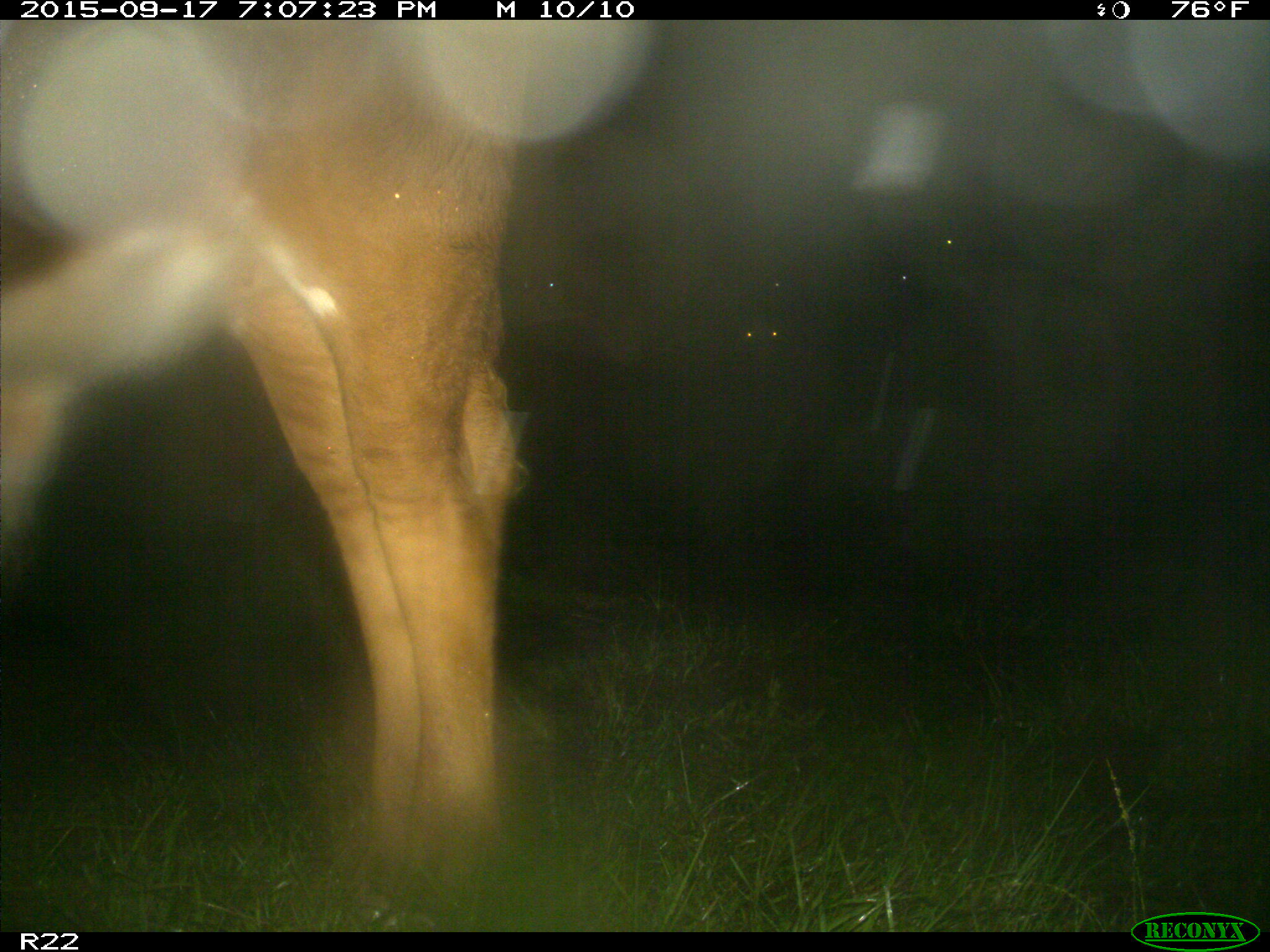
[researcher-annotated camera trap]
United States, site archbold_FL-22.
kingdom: Animalia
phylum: Chordata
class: Mammalia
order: Artiodactyla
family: Bovidae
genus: Bos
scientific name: Bos taurus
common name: domestic cow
Bos taurus (domestic cow).